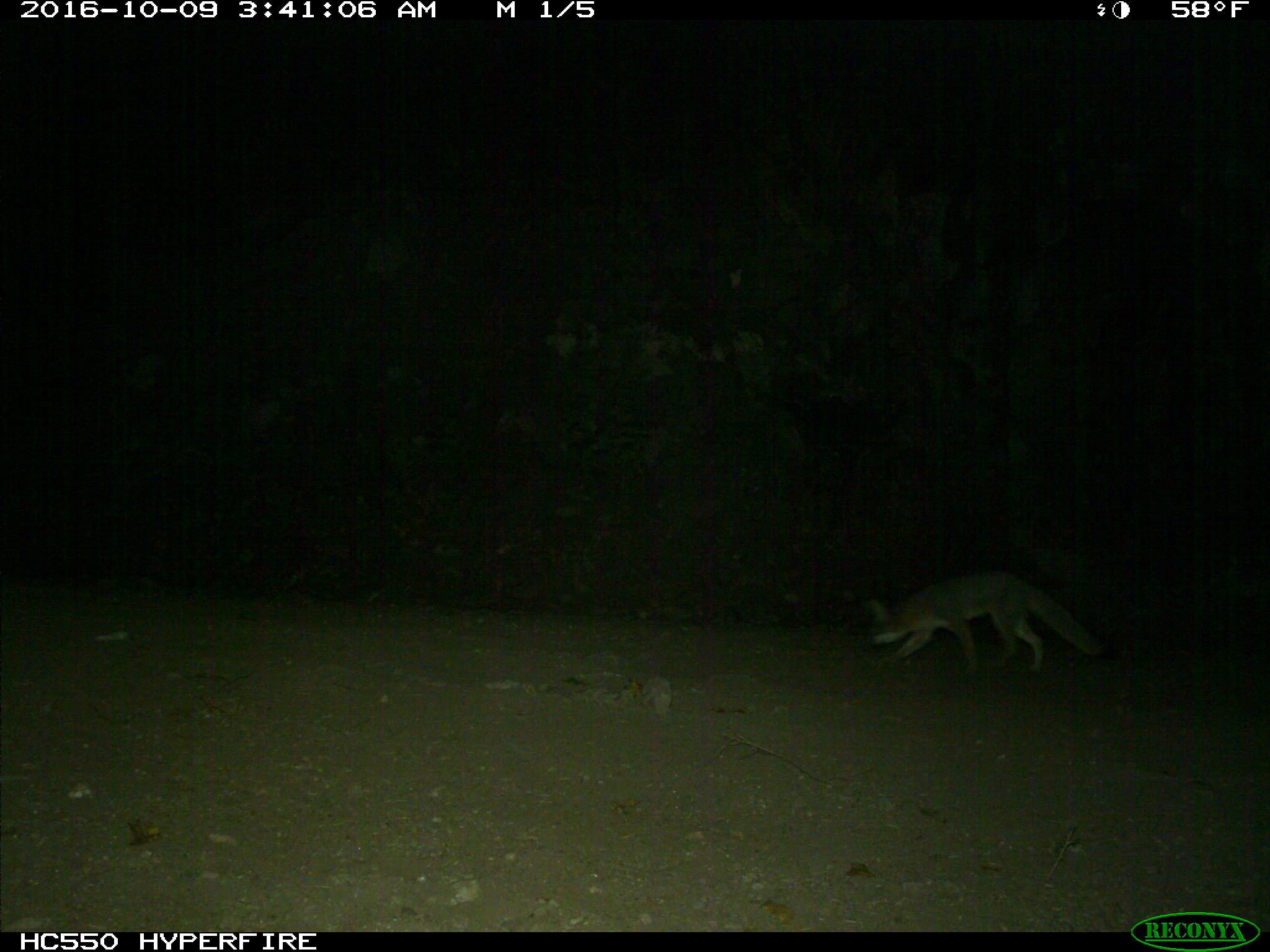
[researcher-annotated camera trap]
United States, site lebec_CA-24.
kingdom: Animalia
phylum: Chordata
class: Mammalia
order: Carnivora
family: Canidae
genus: Urocyon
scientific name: Urocyon cinereoargenteus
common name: gray fox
Urocyon cinereoargenteus (gray fox).